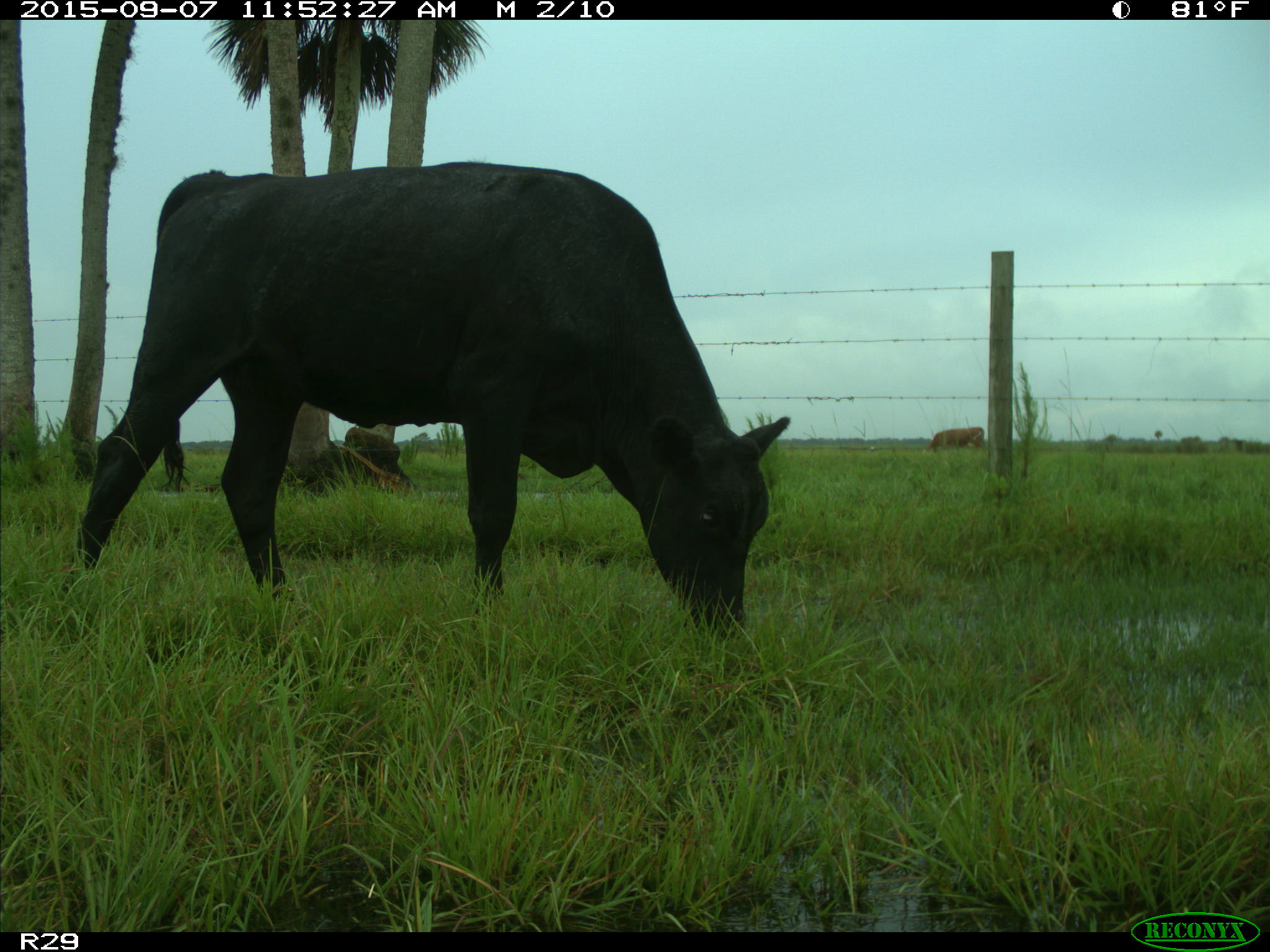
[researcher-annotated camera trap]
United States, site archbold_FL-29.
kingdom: Animalia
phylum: Chordata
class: Mammalia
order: Artiodactyla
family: Bovidae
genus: Bos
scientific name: Bos taurus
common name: domestic cow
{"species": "Bos taurus (domestic cow)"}